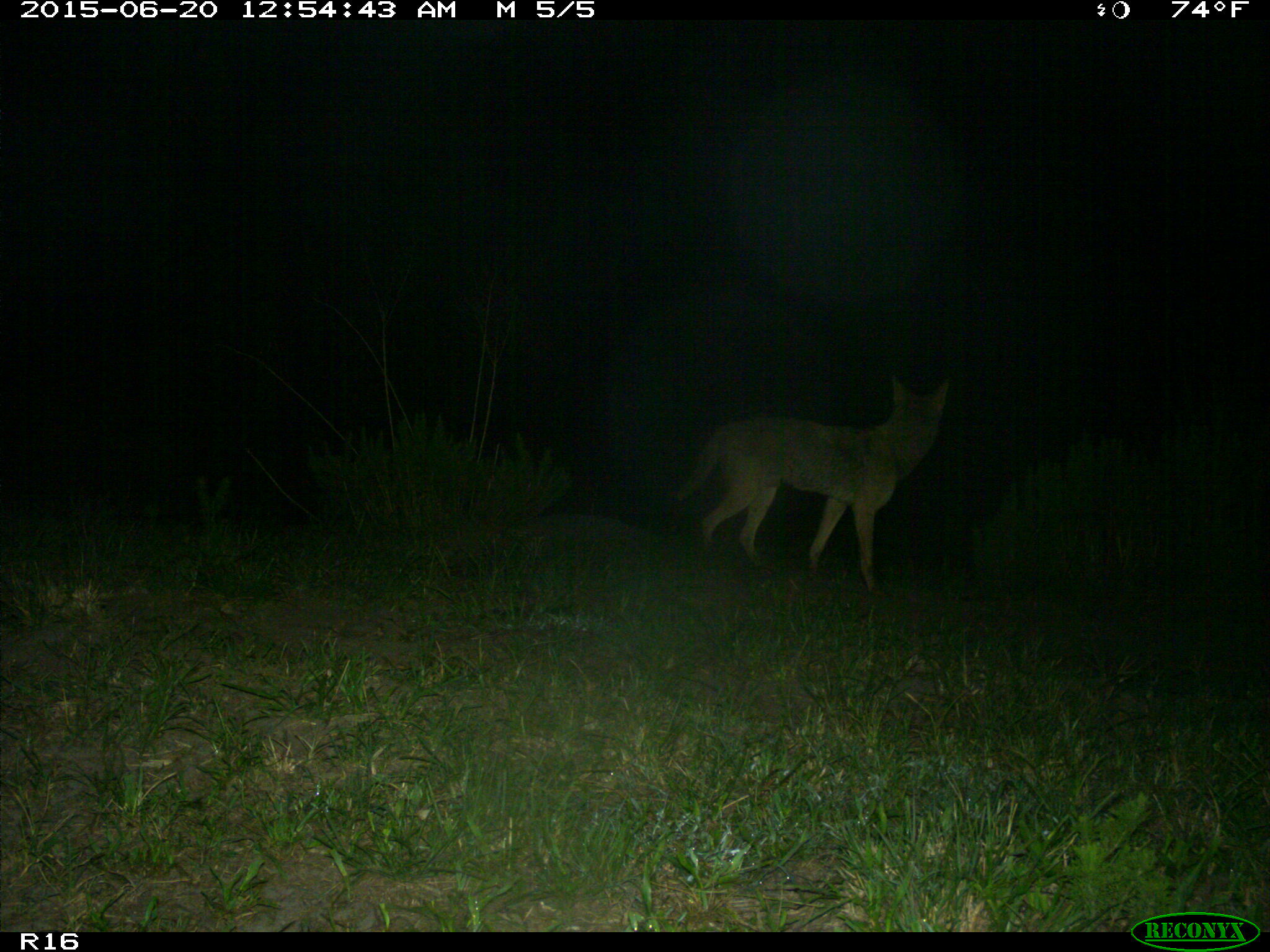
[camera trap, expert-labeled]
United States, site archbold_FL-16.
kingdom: Animalia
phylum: Chordata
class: Mammalia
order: Carnivora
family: Canidae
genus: Canis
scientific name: Canis latrans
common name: coyote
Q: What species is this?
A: Canis latrans (coyote).